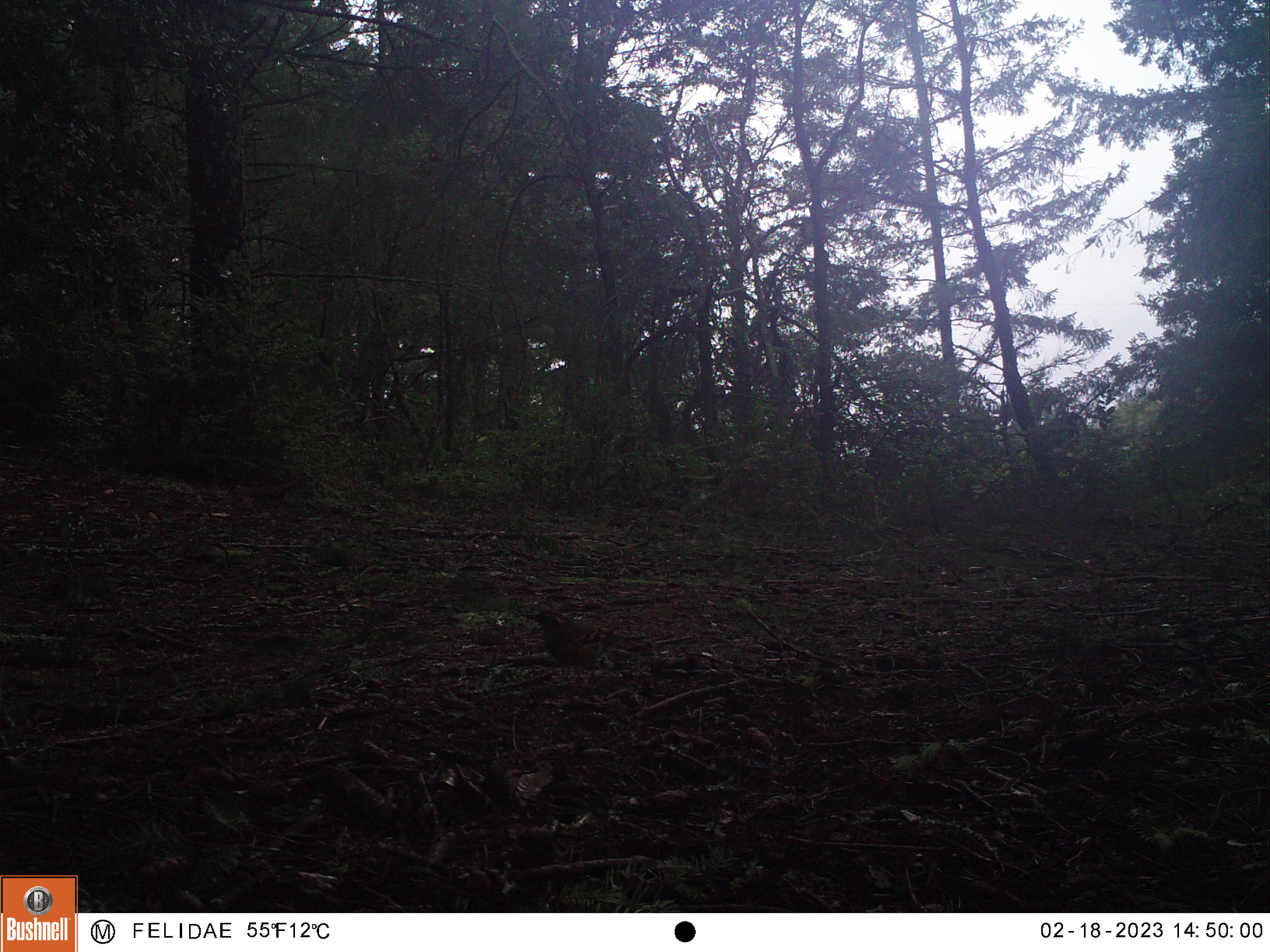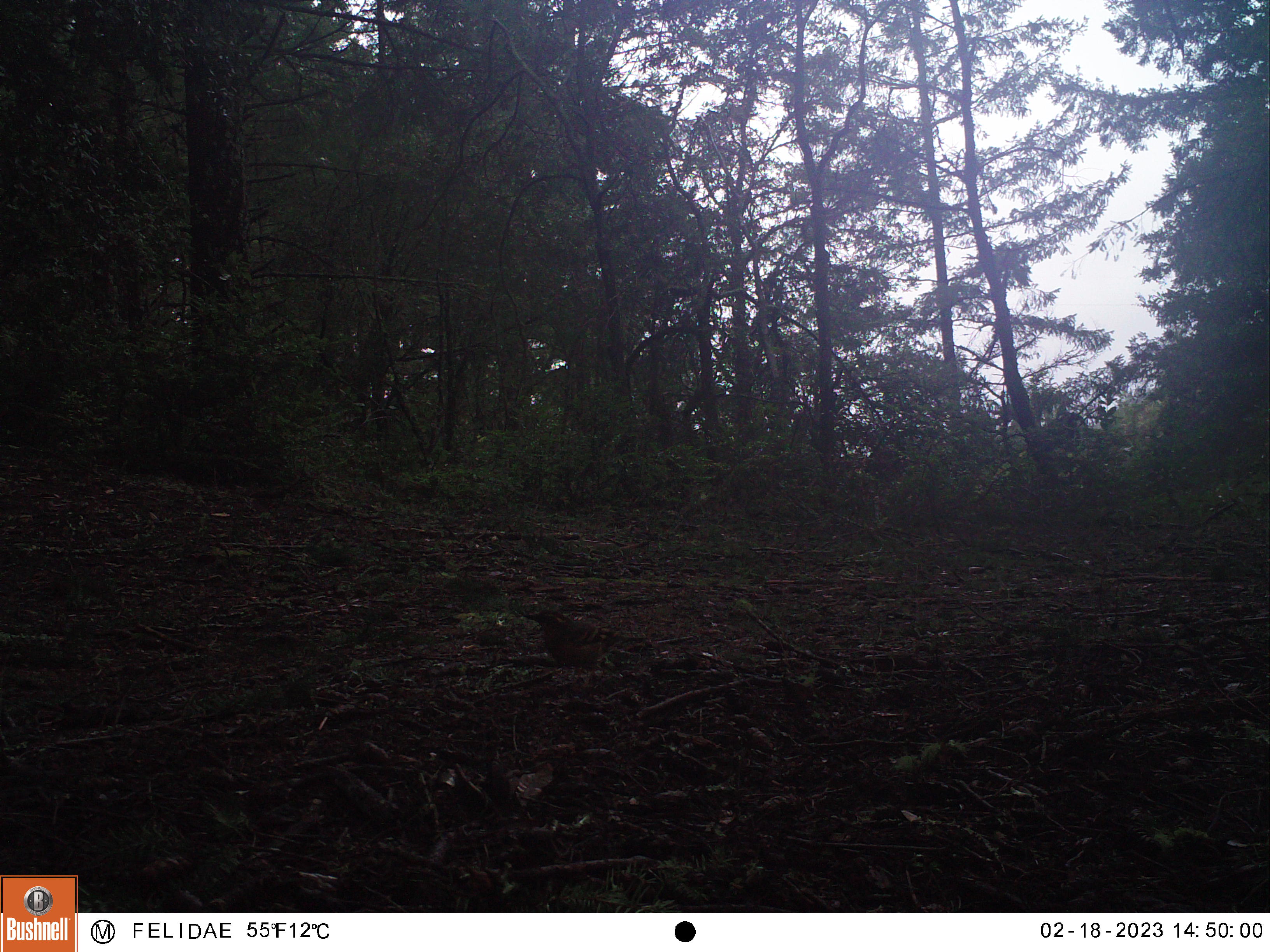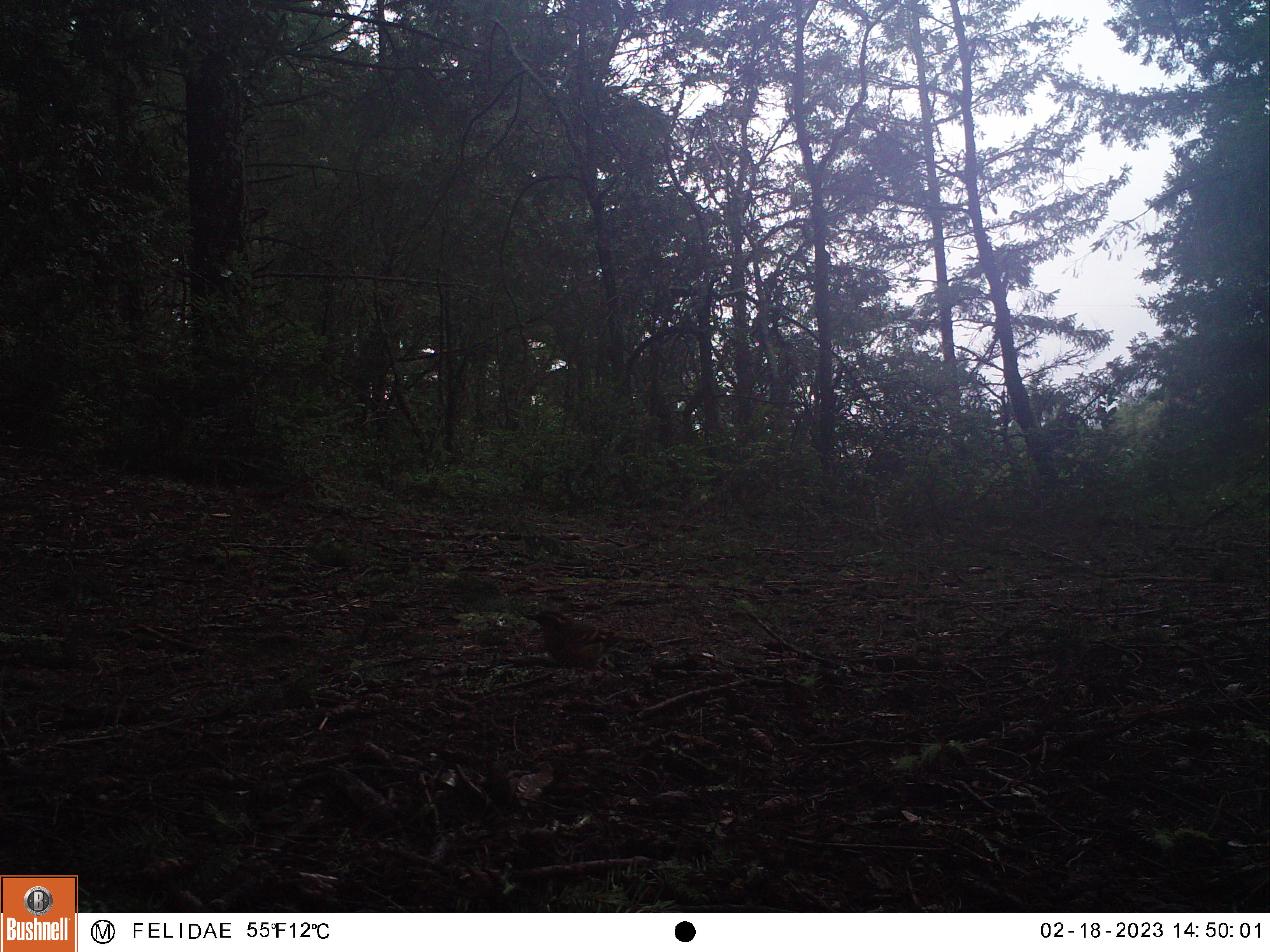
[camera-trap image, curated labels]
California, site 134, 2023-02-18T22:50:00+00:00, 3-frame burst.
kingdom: Animalia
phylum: Chordata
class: Aves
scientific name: Aves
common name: bird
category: unknown bird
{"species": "unknown bird (bird) (Aves)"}